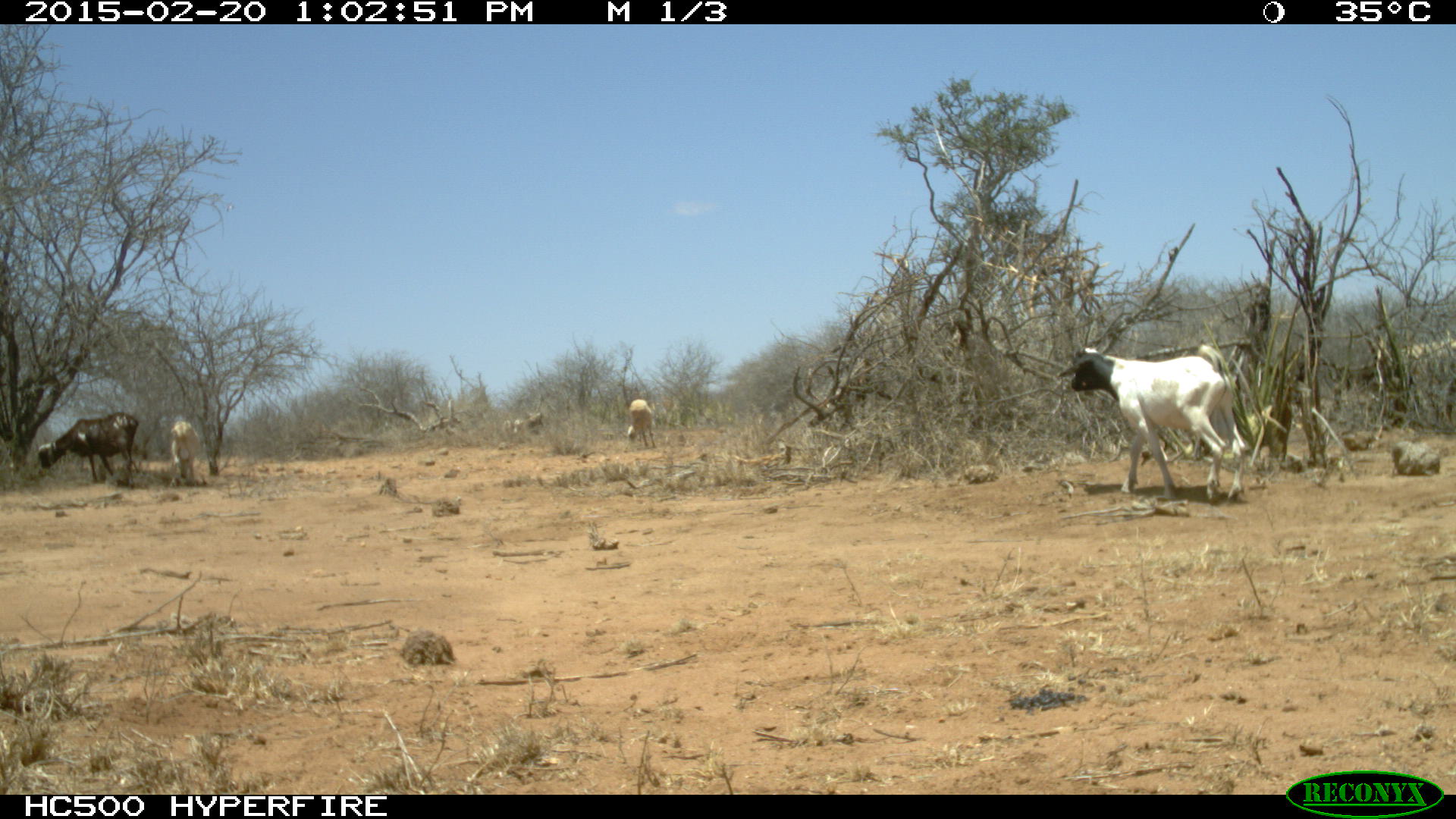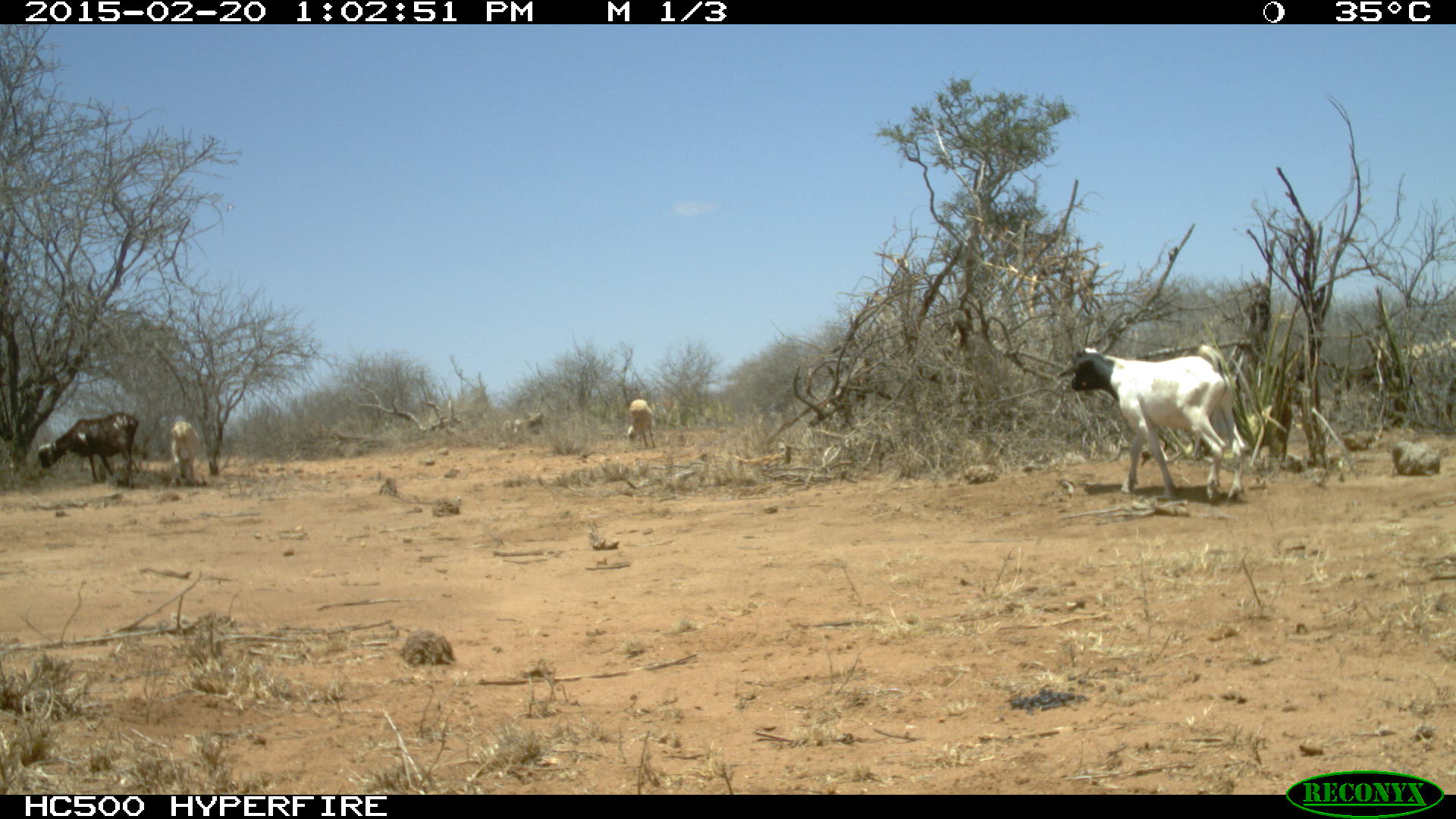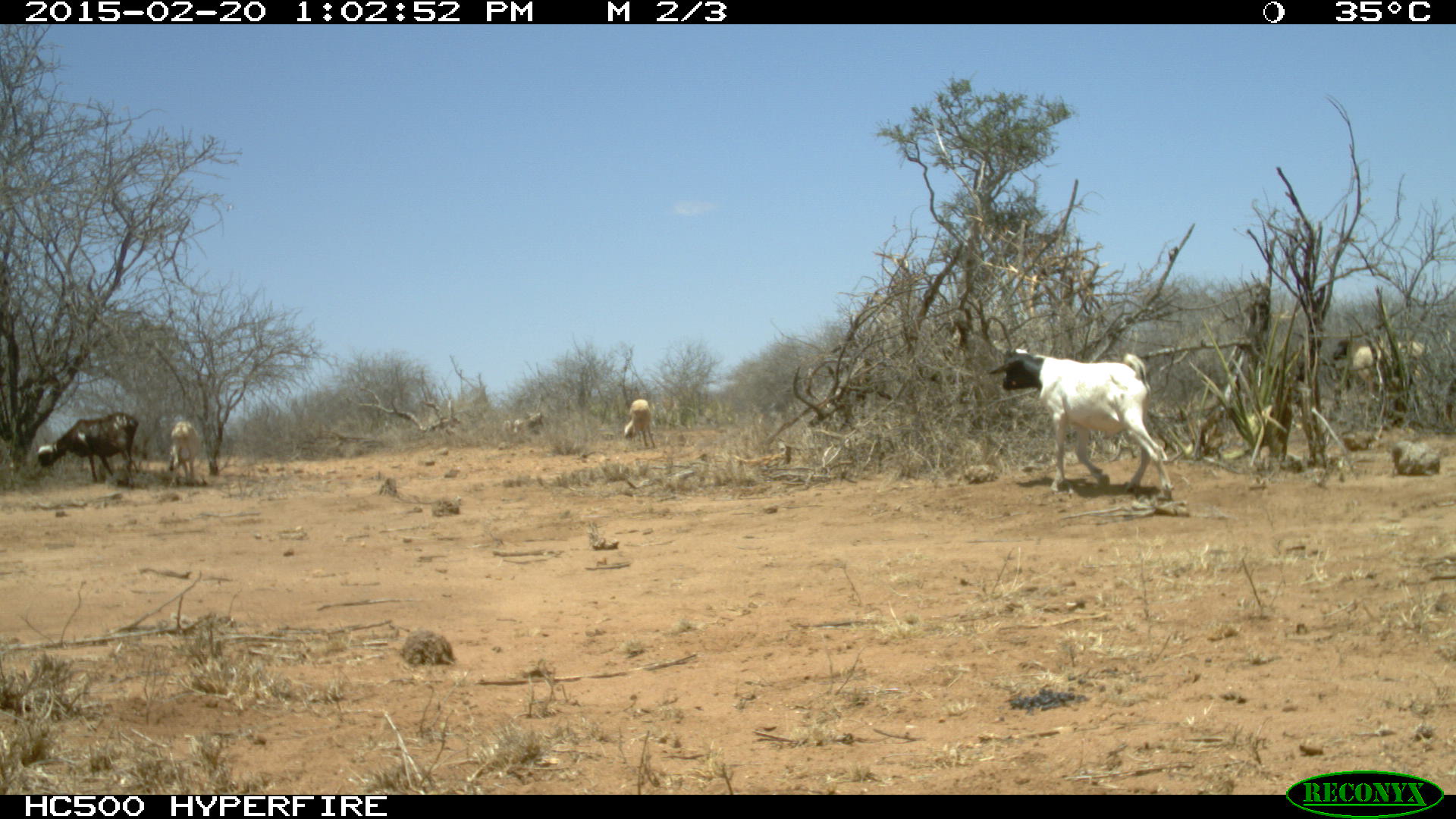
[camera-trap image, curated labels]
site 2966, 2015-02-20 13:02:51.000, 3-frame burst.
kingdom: Animalia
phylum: Chordata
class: Mammalia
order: Artiodactyla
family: Bovidae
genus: Ovis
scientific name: Ovis aries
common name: domestic sheep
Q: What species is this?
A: Ovis aries (domestic sheep).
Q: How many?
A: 6.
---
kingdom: Animalia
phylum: Chordata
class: Mammalia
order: Artiodactyla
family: Bovidae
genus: Capra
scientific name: Capra aegagrus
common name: wild goat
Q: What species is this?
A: Capra aegagrus (wild goat).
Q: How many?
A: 3.